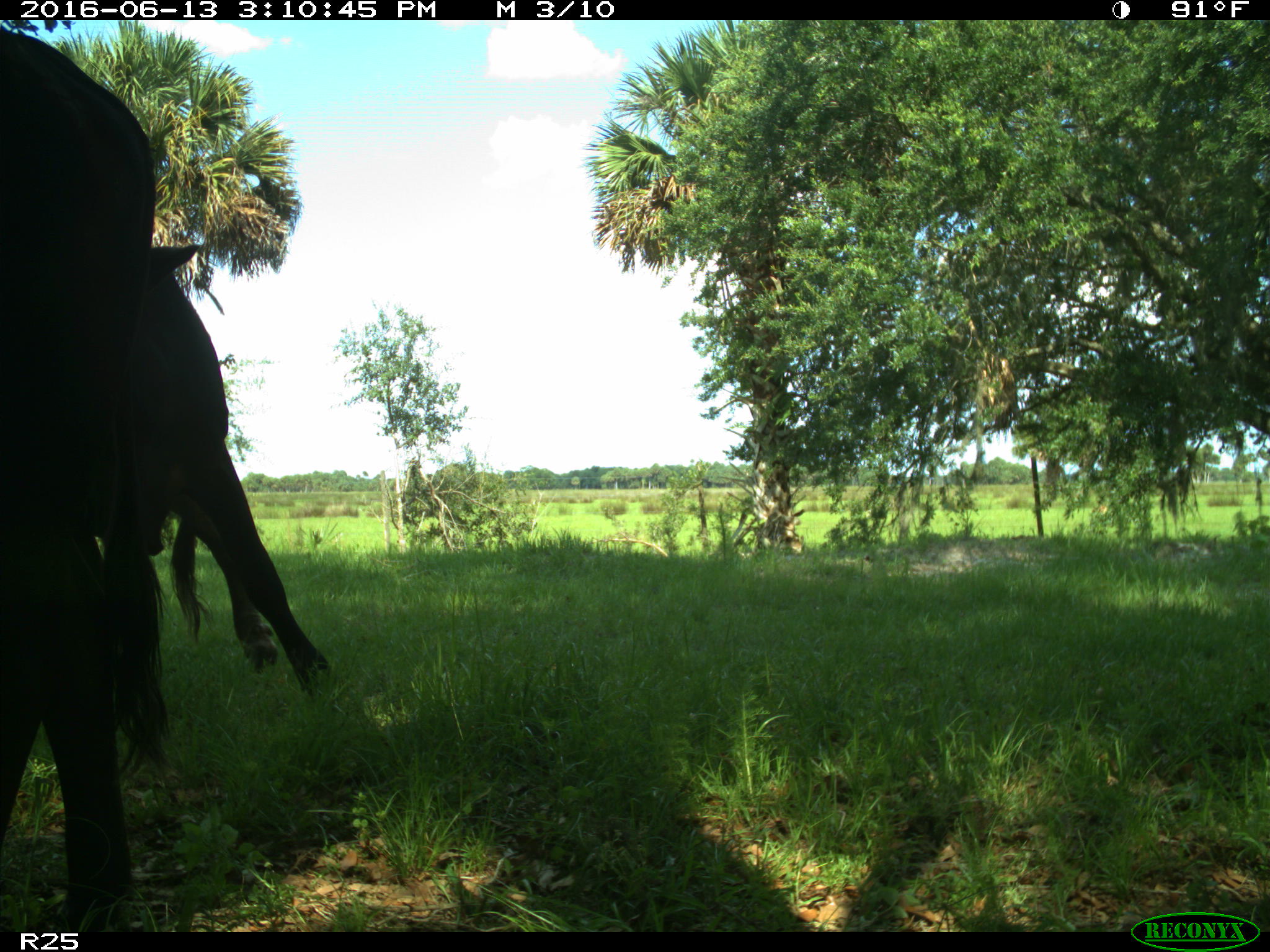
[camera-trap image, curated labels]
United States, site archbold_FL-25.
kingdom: Animalia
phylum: Chordata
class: Mammalia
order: Artiodactyla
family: Bovidae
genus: Bos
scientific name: Bos taurus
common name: domestic cow